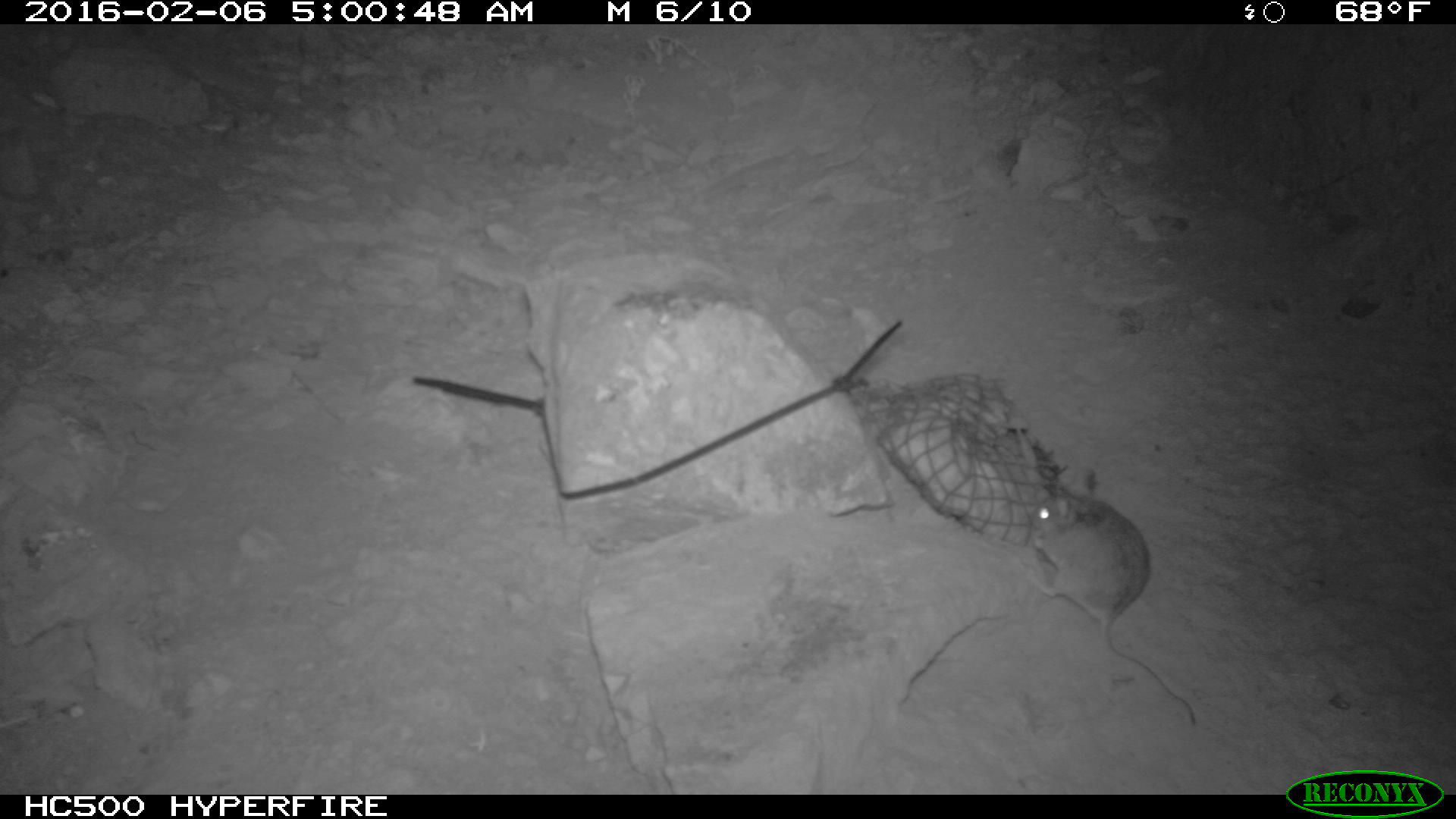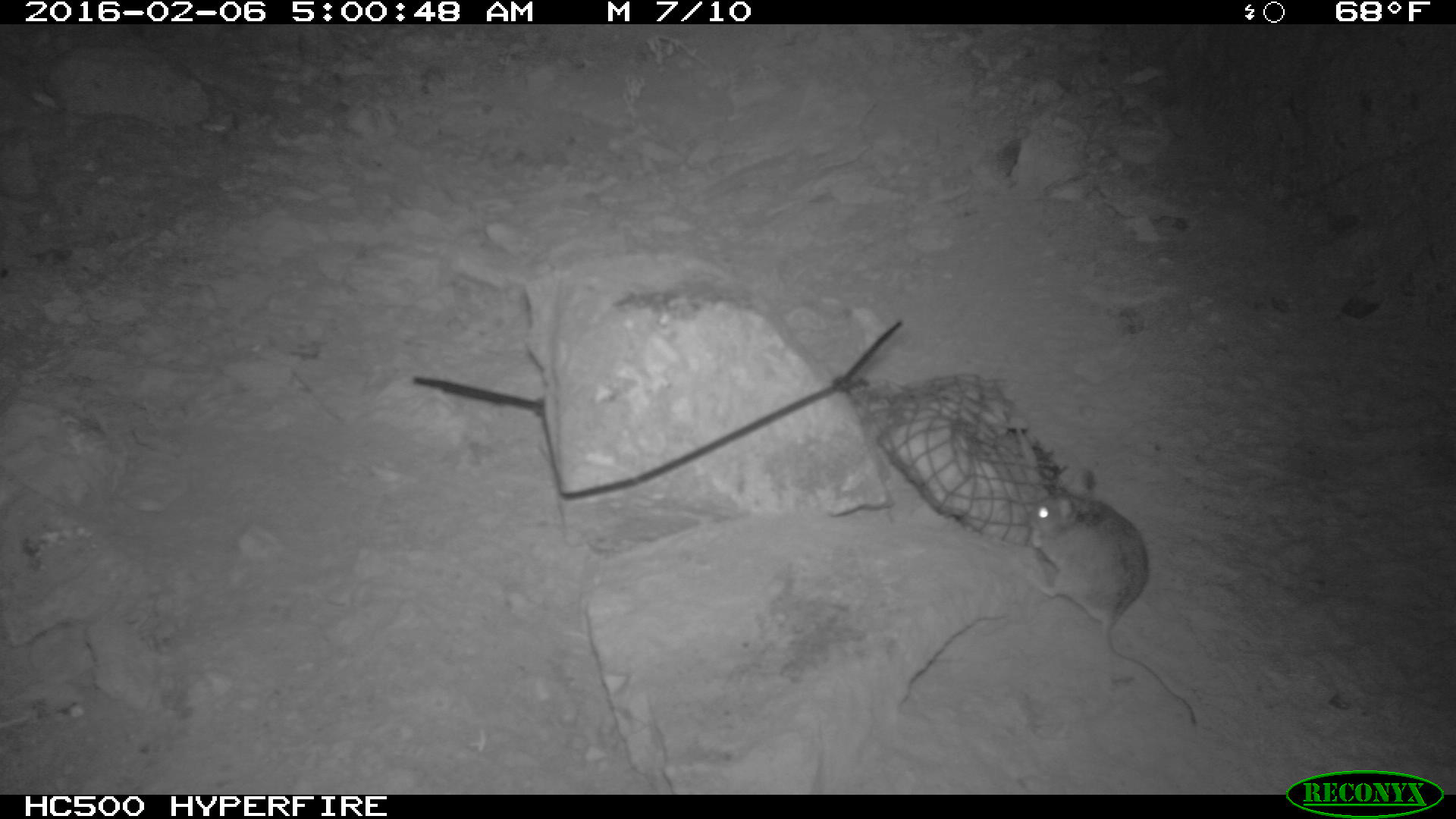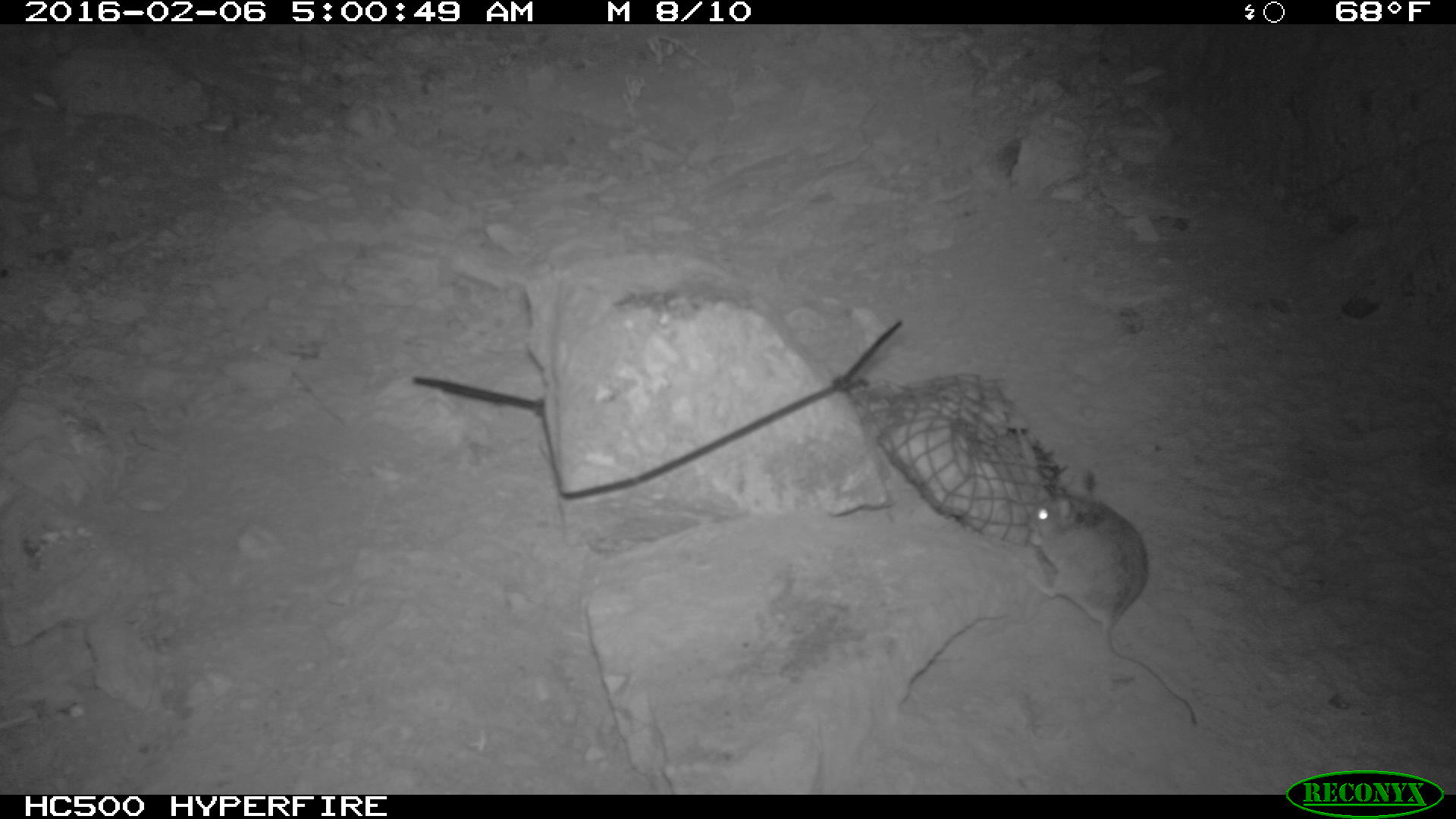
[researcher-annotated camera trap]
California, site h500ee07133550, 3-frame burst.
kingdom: Animalia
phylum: Chordata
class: Mammalia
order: Carnivora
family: Canidae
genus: Urocyon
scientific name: Urocyon littoralis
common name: island fox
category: fox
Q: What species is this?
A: Fox (island fox) (Urocyon littoralis).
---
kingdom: Animalia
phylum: Chordata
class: Mammalia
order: Rodentia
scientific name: Rodentia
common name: rodent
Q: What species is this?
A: Rodent (Rodentia).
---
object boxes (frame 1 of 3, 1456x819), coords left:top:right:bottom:
fox: 1027:468:1196:725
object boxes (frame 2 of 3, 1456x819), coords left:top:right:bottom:
rodent: 1021:468:1195:723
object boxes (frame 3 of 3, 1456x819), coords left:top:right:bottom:
rodent: 1021:492:1200:726